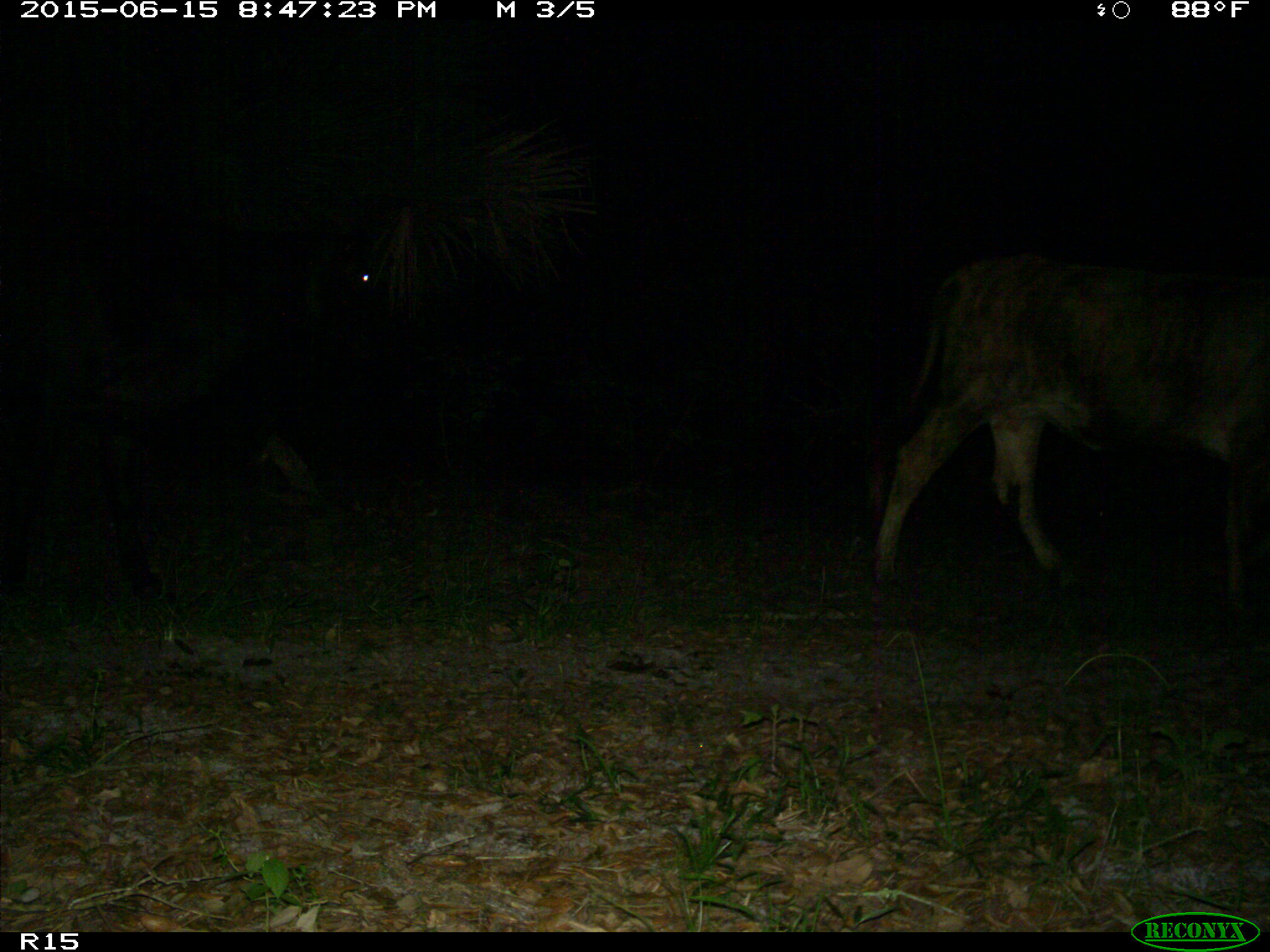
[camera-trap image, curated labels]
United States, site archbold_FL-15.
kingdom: Animalia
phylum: Chordata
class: Mammalia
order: Artiodactyla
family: Bovidae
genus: Bos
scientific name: Bos taurus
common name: domestic cow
Bos taurus (domestic cow).